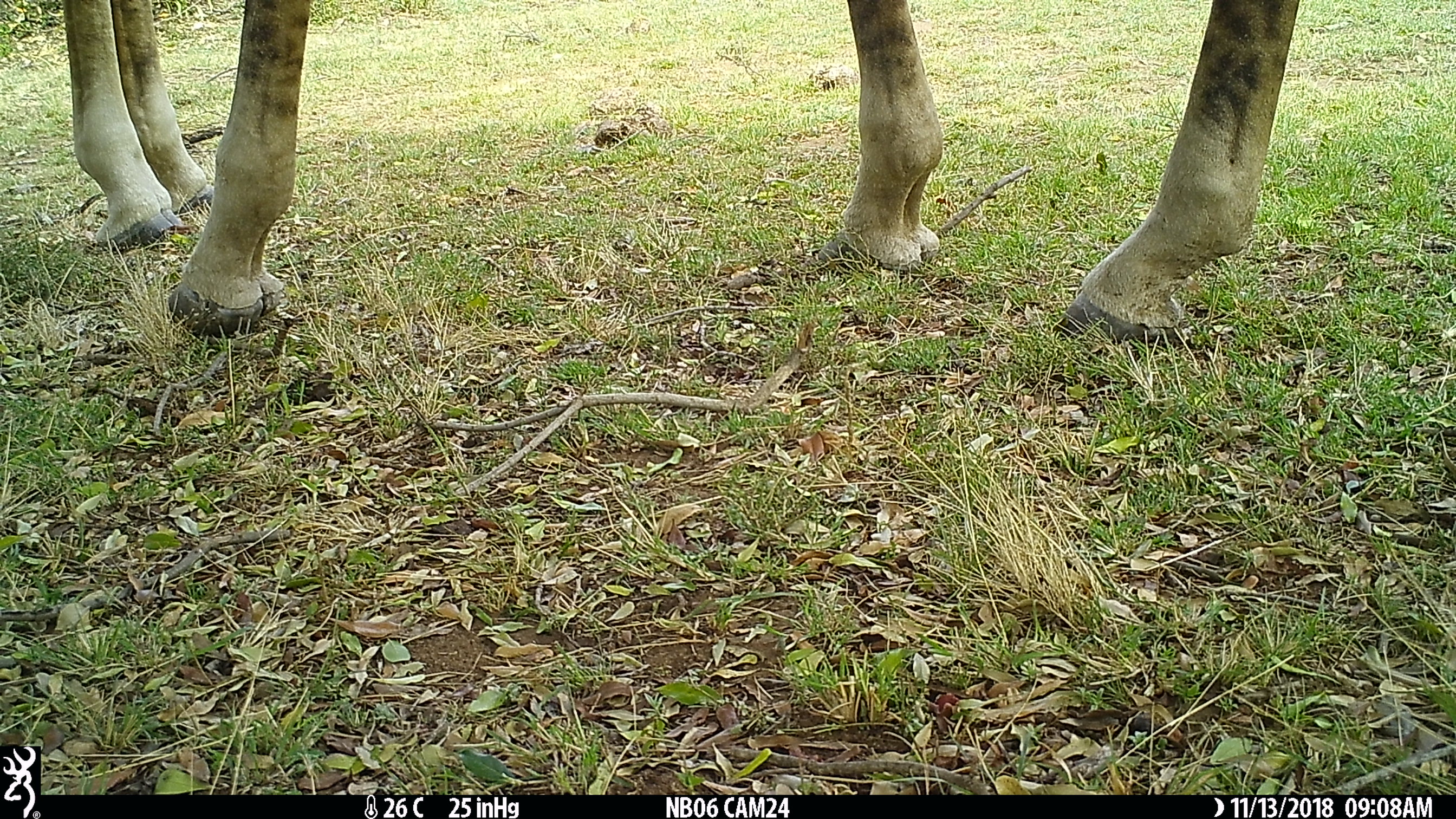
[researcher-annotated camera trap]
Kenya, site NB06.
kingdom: Animalia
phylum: Chordata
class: Mammalia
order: Artiodactyla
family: Giraffidae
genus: Giraffa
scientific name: Giraffa camelopardalis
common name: northern giraffe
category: giraffe